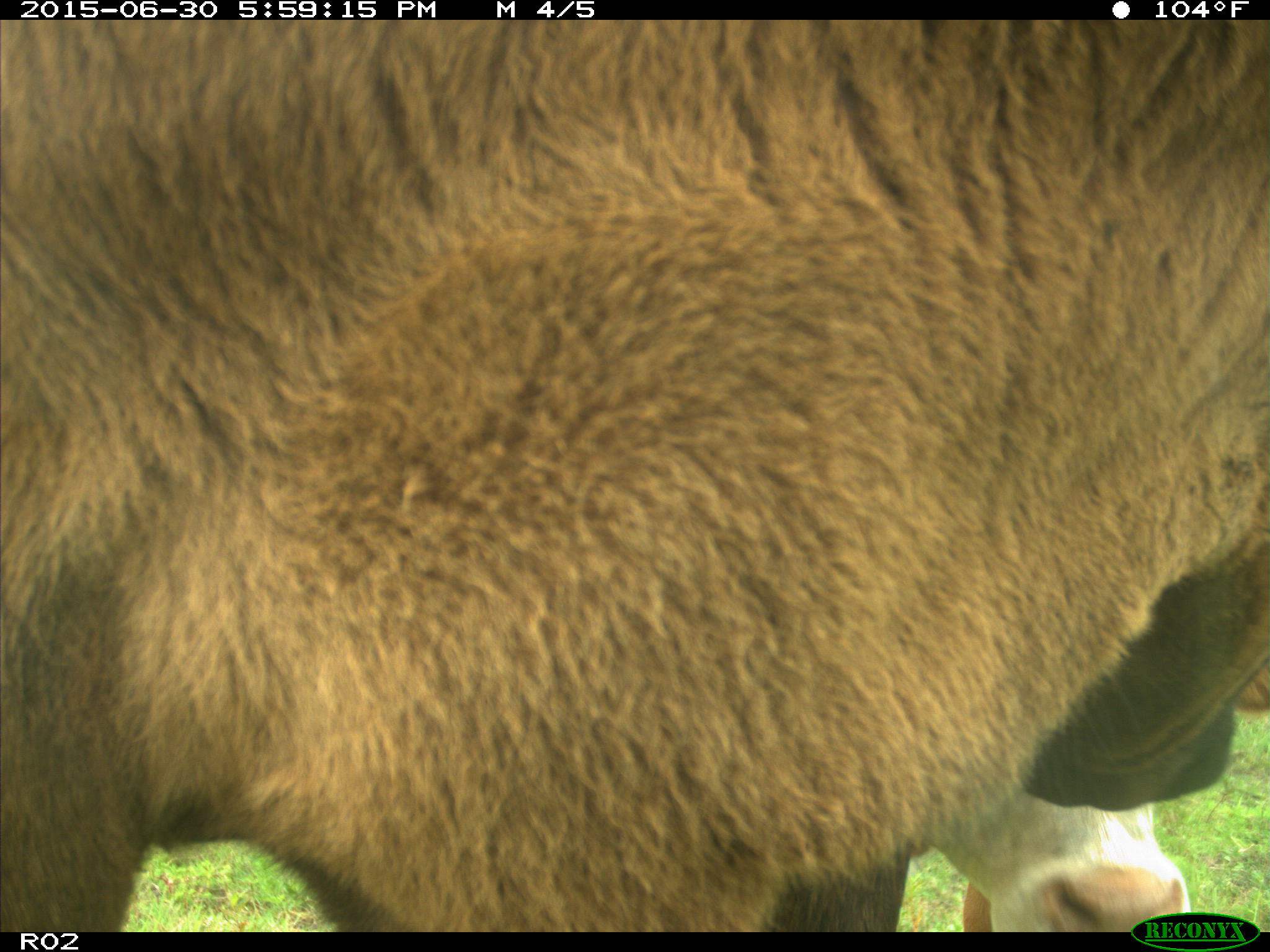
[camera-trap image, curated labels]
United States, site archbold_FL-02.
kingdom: Animalia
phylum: Chordata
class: Mammalia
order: Artiodactyla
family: Bovidae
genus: Bos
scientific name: Bos taurus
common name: domestic cow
Bos taurus (domestic cow).